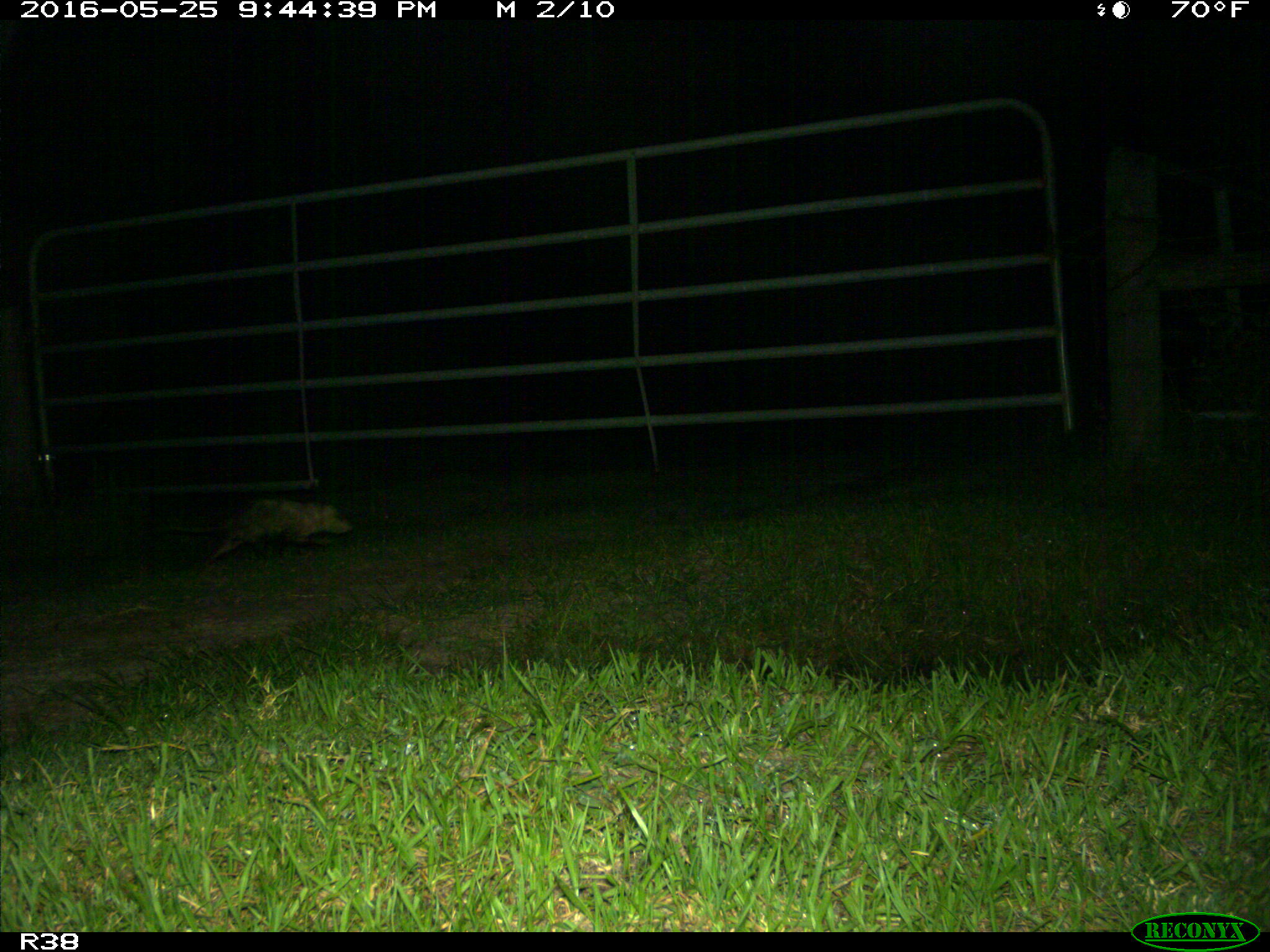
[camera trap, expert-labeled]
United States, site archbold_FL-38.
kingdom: Animalia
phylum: Chordata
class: Mammalia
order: Didelphimorphia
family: Didelphidae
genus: Didelphis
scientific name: Didelphis virginiana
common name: virginia opossum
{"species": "Didelphis virginiana (virginia opossum)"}